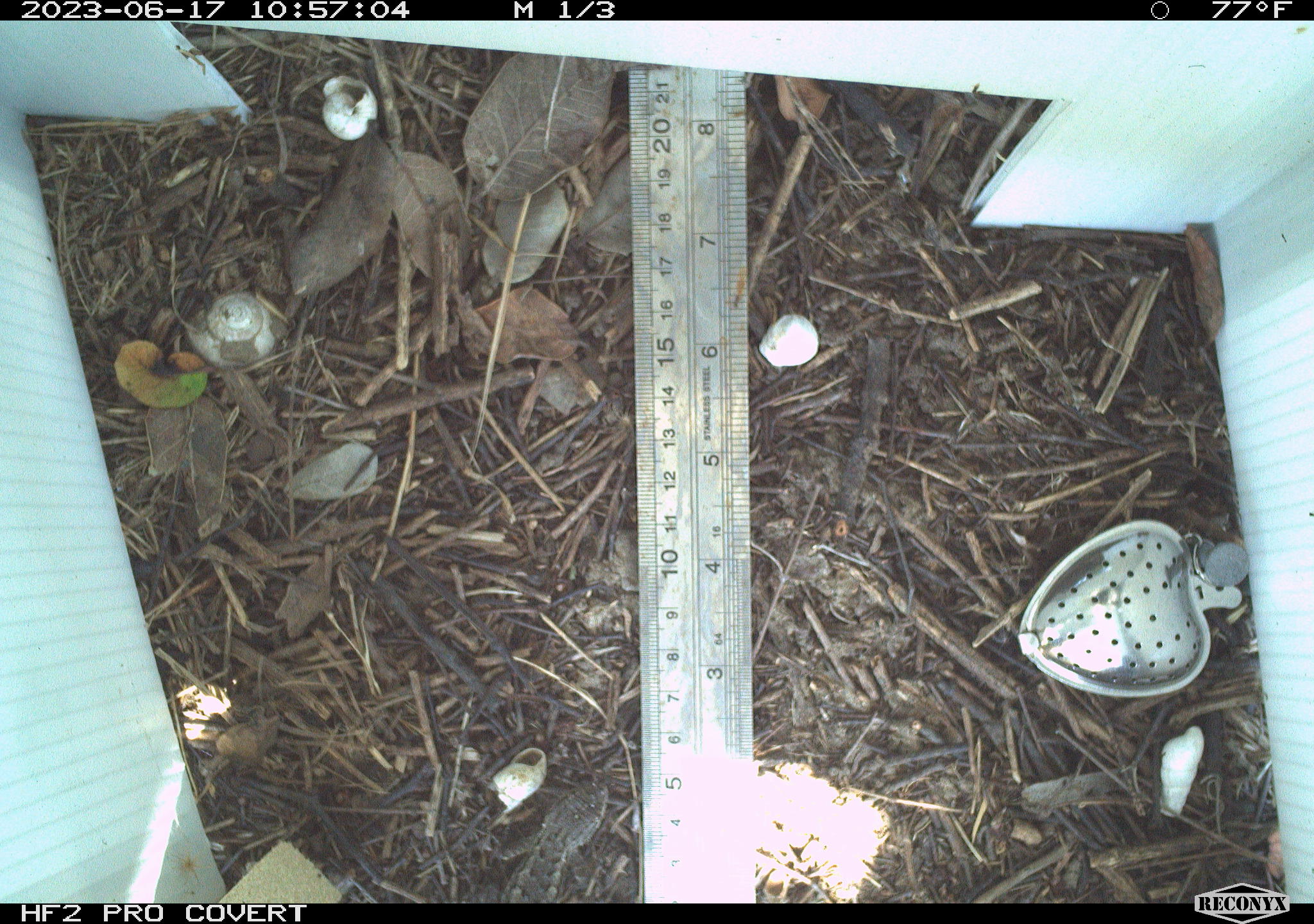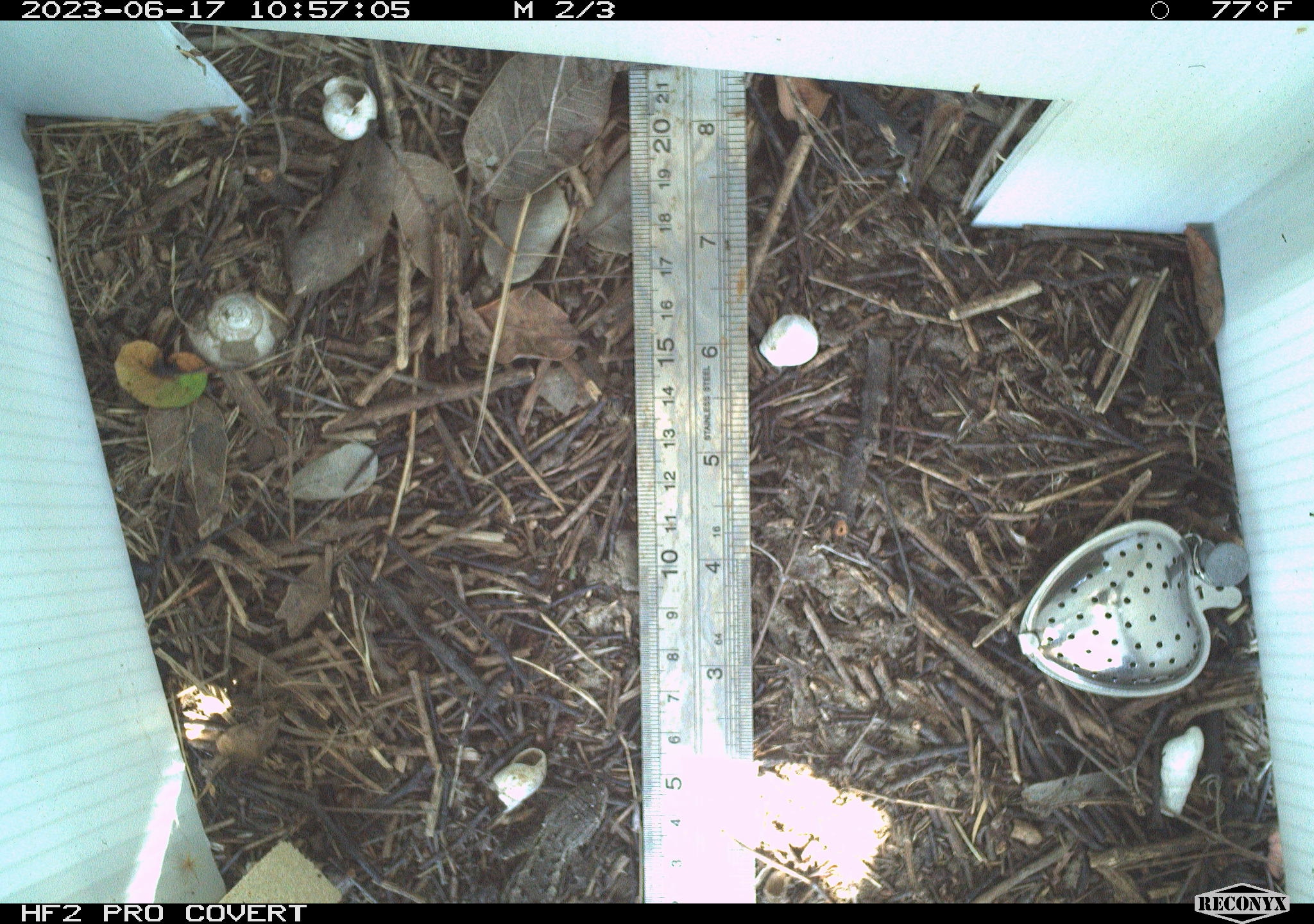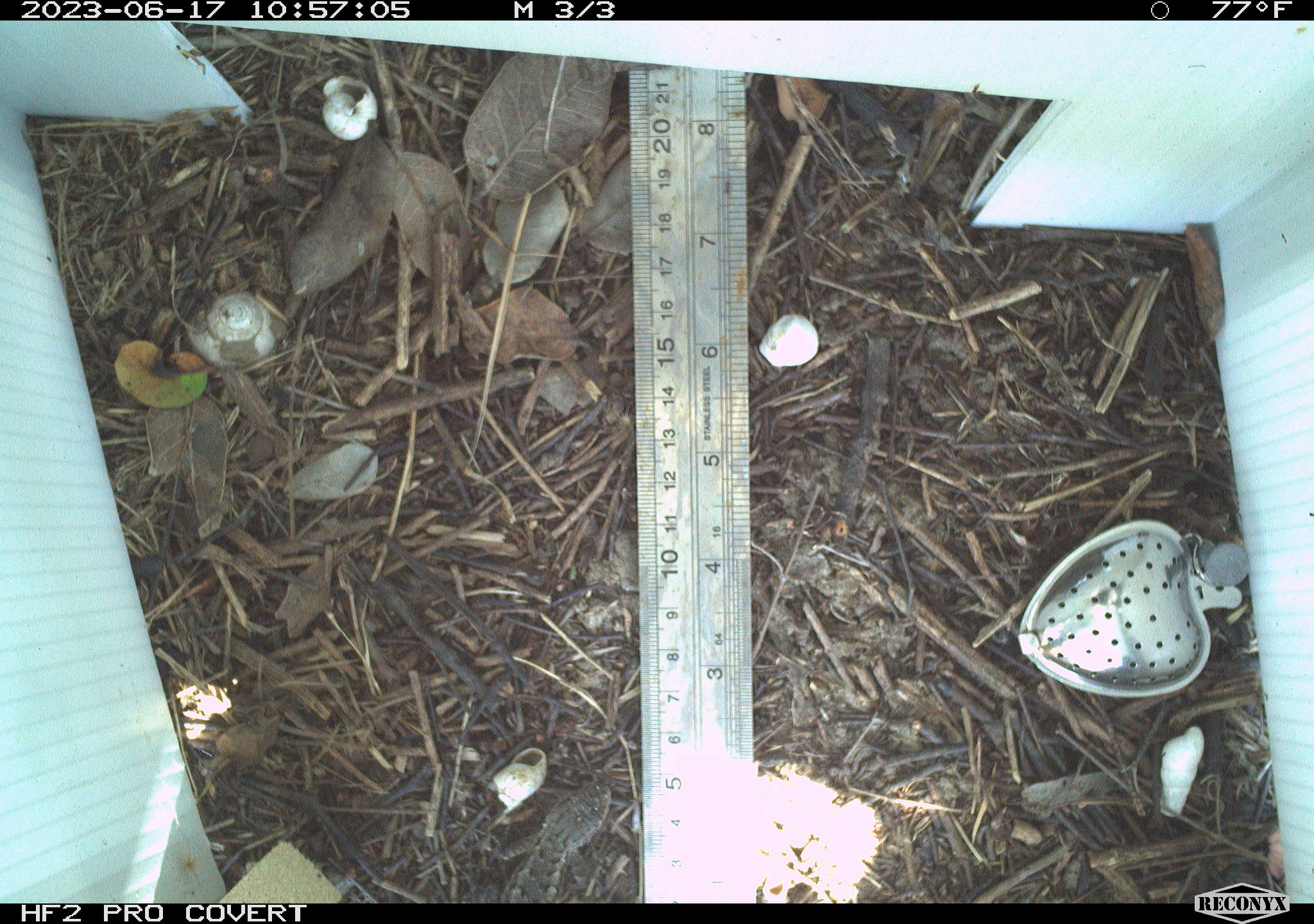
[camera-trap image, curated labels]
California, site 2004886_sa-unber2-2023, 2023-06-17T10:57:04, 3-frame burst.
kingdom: Animalia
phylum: Chordata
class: Reptilia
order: Squamata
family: Phrynosomatidae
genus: Sceloporus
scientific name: Sceloporus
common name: spiny lizards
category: sceloporus species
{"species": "sceloporus species (spiny lizards) (Sceloporus)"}